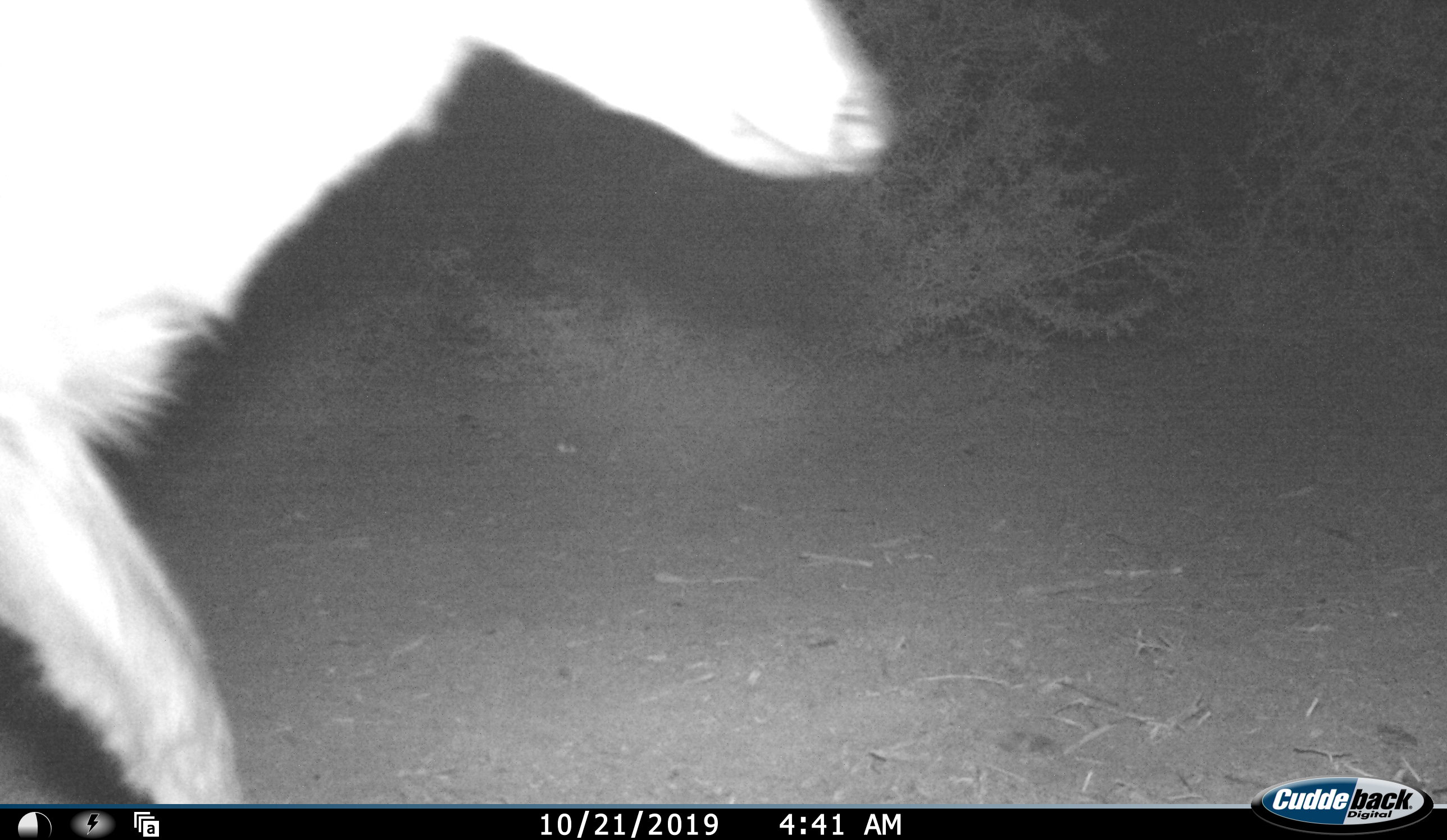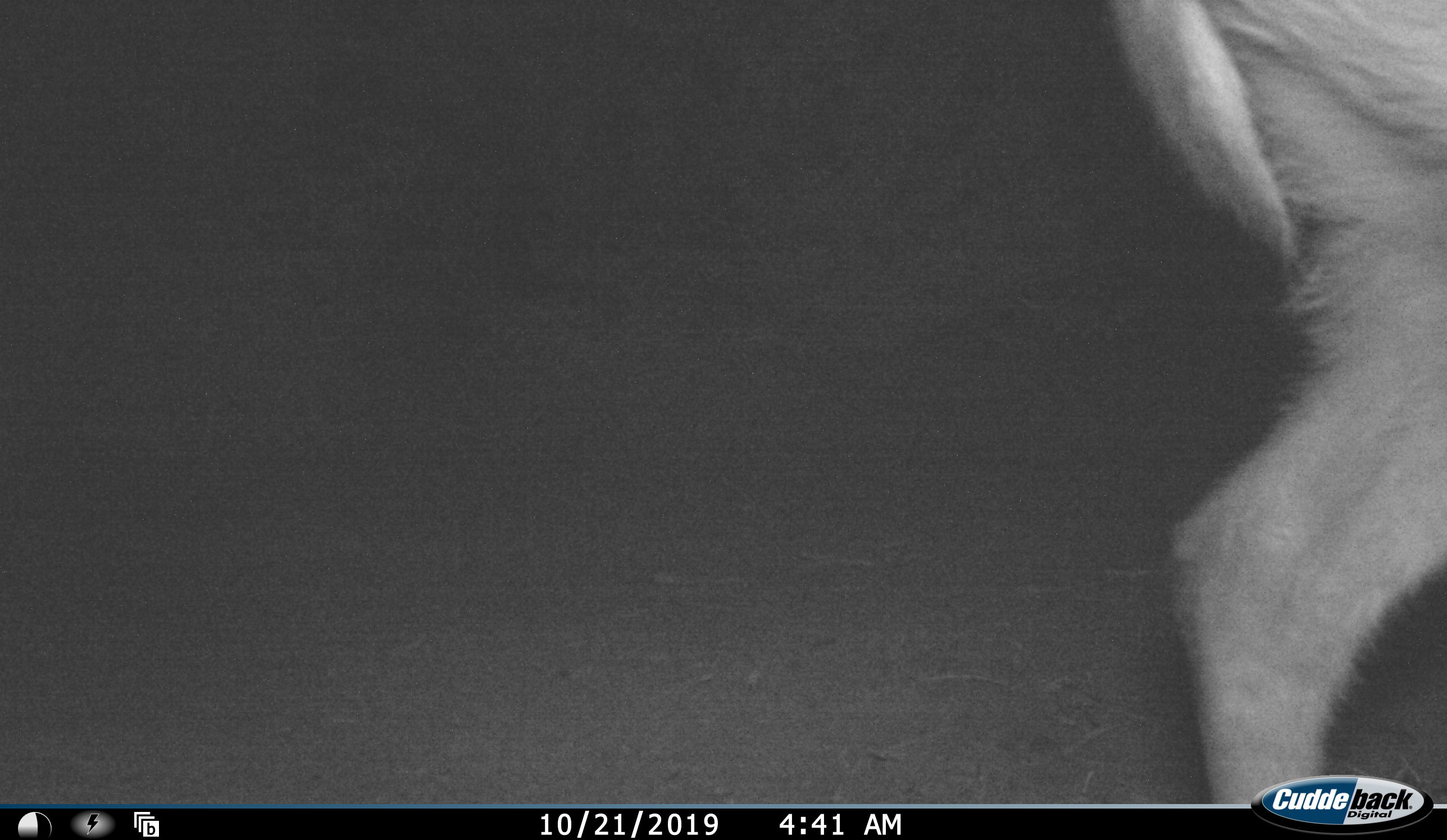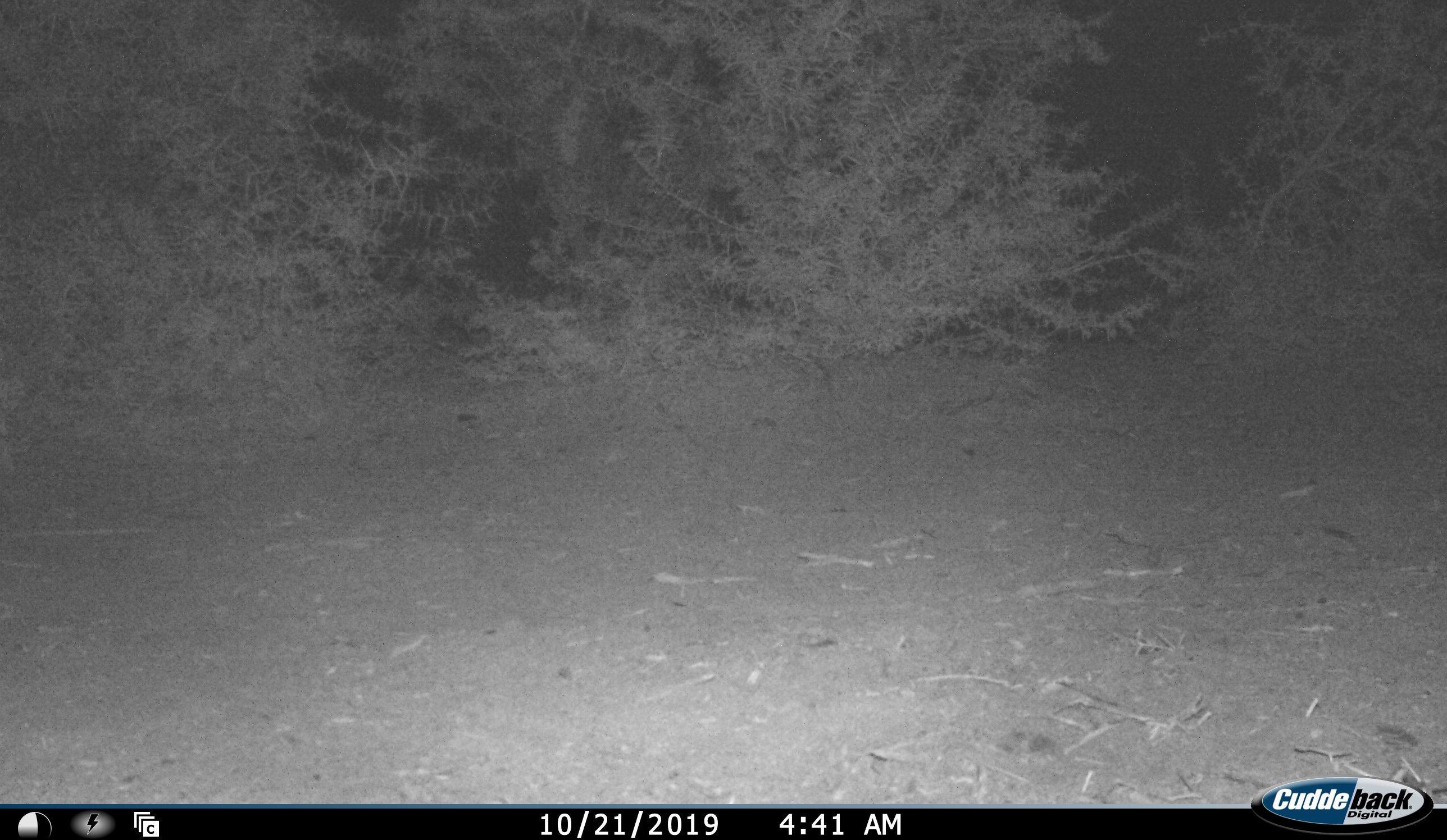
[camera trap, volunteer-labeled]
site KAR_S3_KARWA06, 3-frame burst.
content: unidentified animal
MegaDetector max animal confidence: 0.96